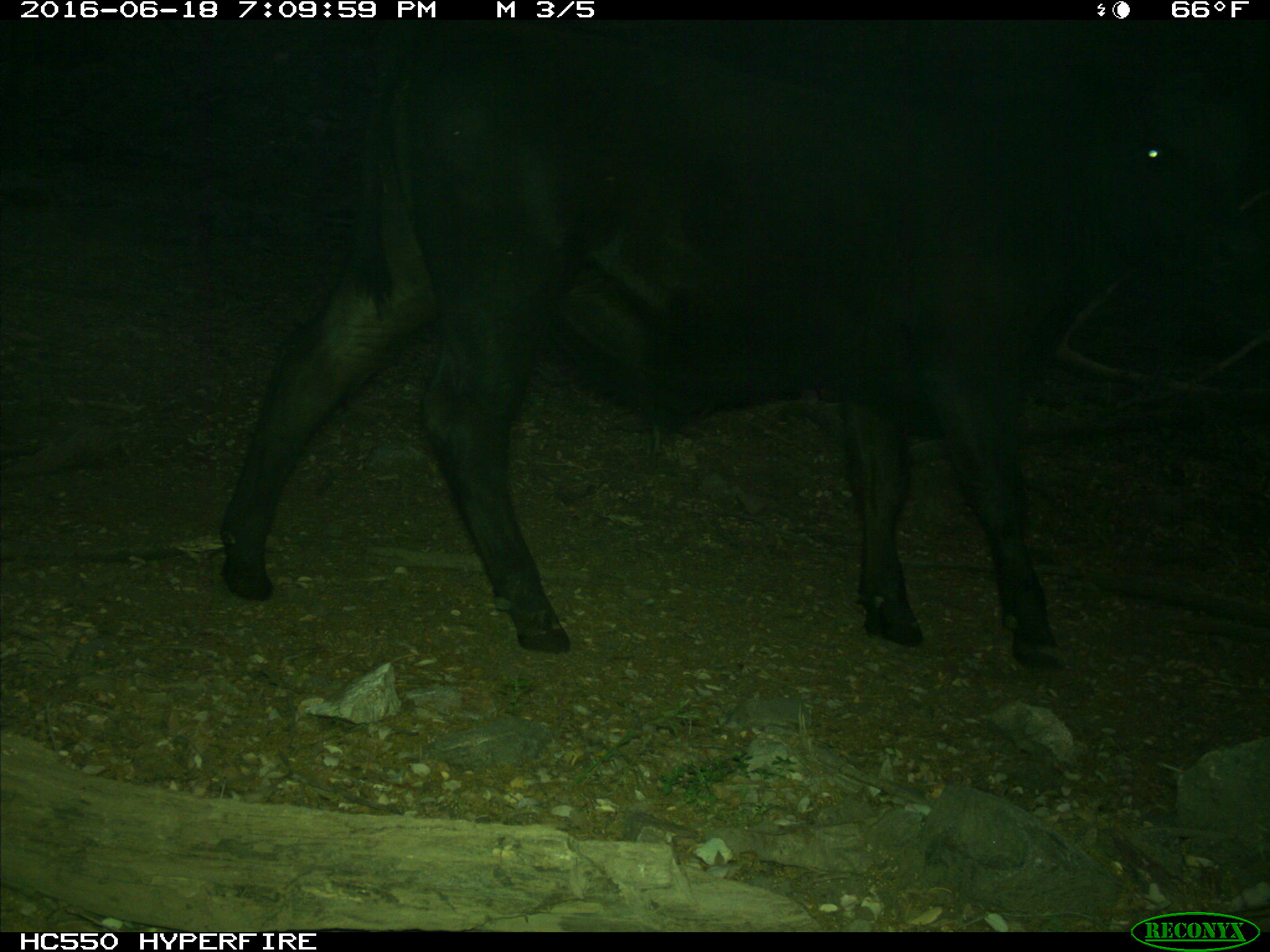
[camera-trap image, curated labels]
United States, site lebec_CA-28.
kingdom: Animalia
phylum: Chordata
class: Mammalia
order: Artiodactyla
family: Bovidae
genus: Bos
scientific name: Bos taurus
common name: domestic cow